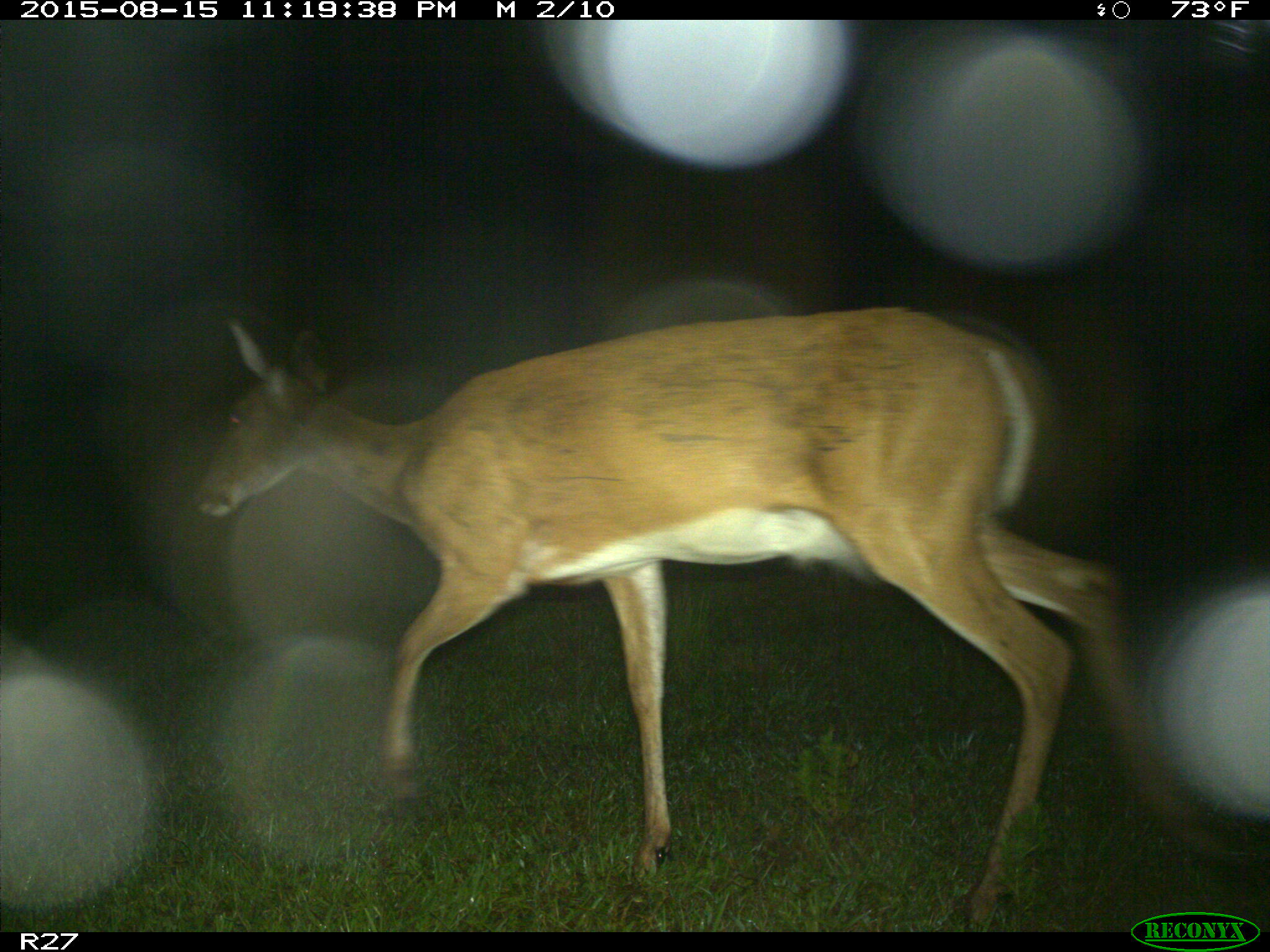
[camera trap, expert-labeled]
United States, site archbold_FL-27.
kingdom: Animalia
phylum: Chordata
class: Mammalia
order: Artiodactyla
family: Cervidae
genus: Odocoileus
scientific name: Odocoileus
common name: deer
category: unidentified deer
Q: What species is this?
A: Unidentified deer (deer) (Odocoileus).